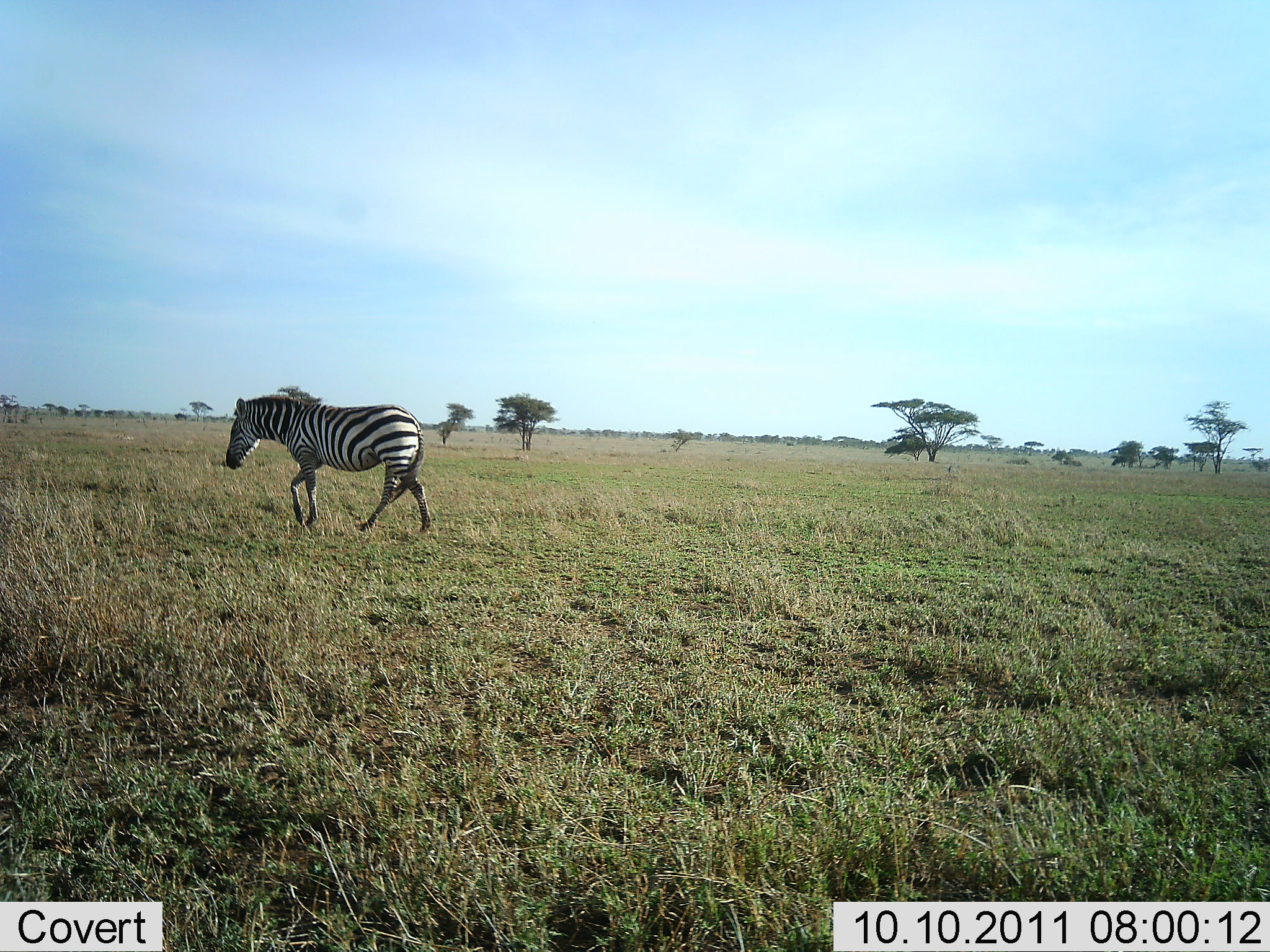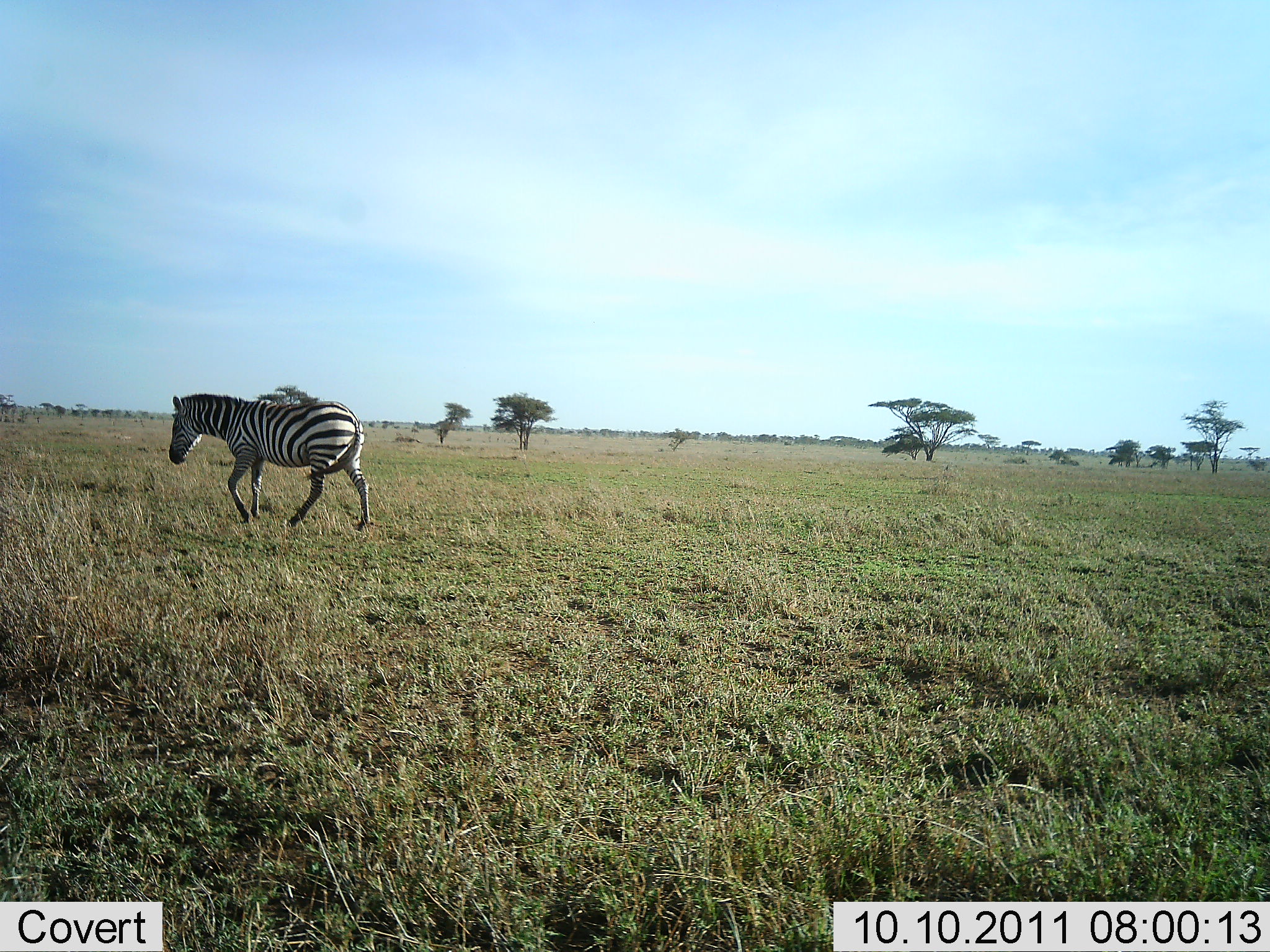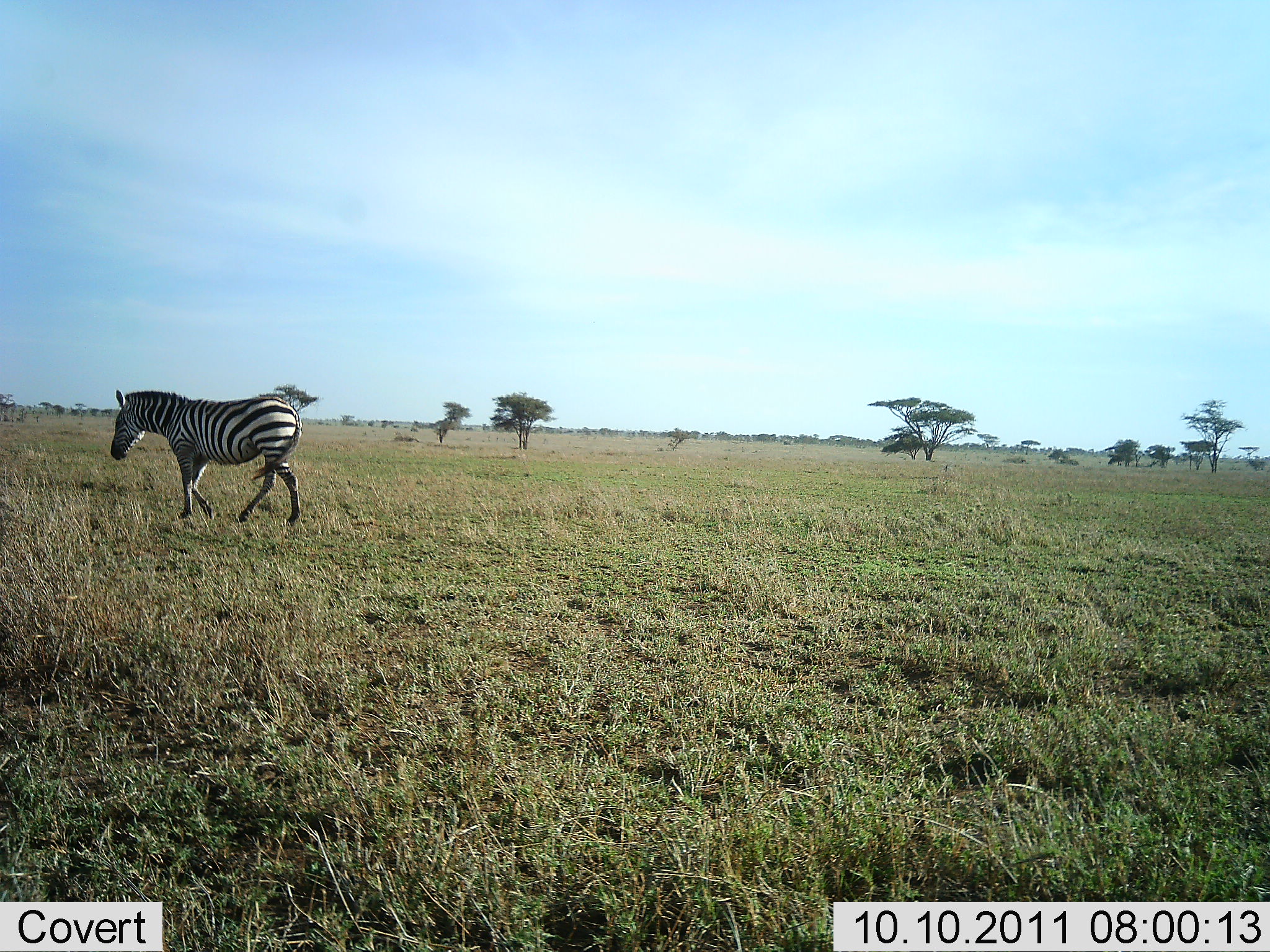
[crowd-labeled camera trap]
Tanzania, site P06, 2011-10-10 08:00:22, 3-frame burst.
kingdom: Animalia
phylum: Chordata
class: Mammalia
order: Perissodactyla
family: Equidae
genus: Equus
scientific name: Equus quagga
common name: plains zebra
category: zebra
Zebra (plains zebra) (Equus quagga), count 1. Behavior (volunteer vote fractions): standing 0%, resting 0%, moving 100%, interacting 0%. Young present (vote fraction): 0%. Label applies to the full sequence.